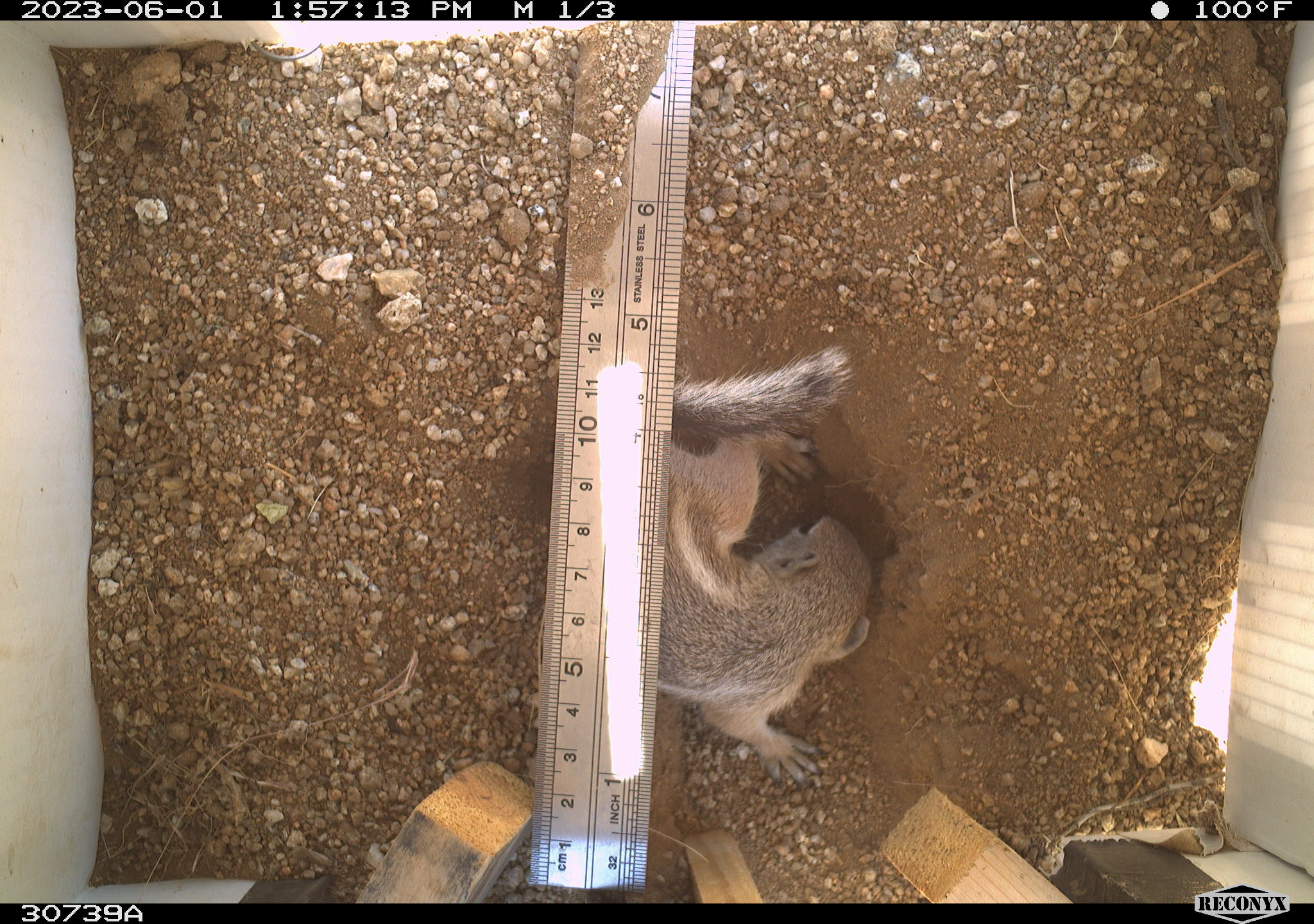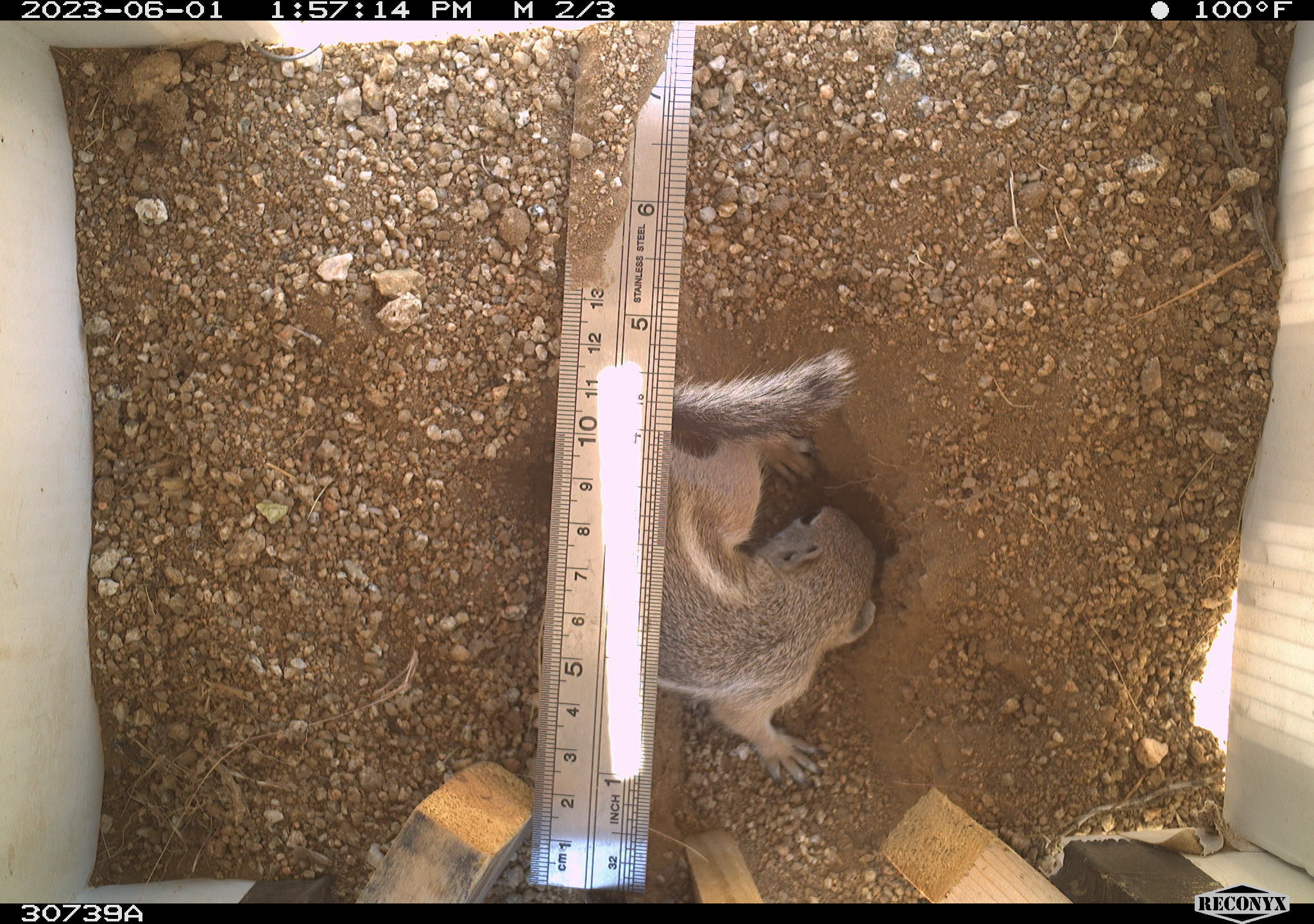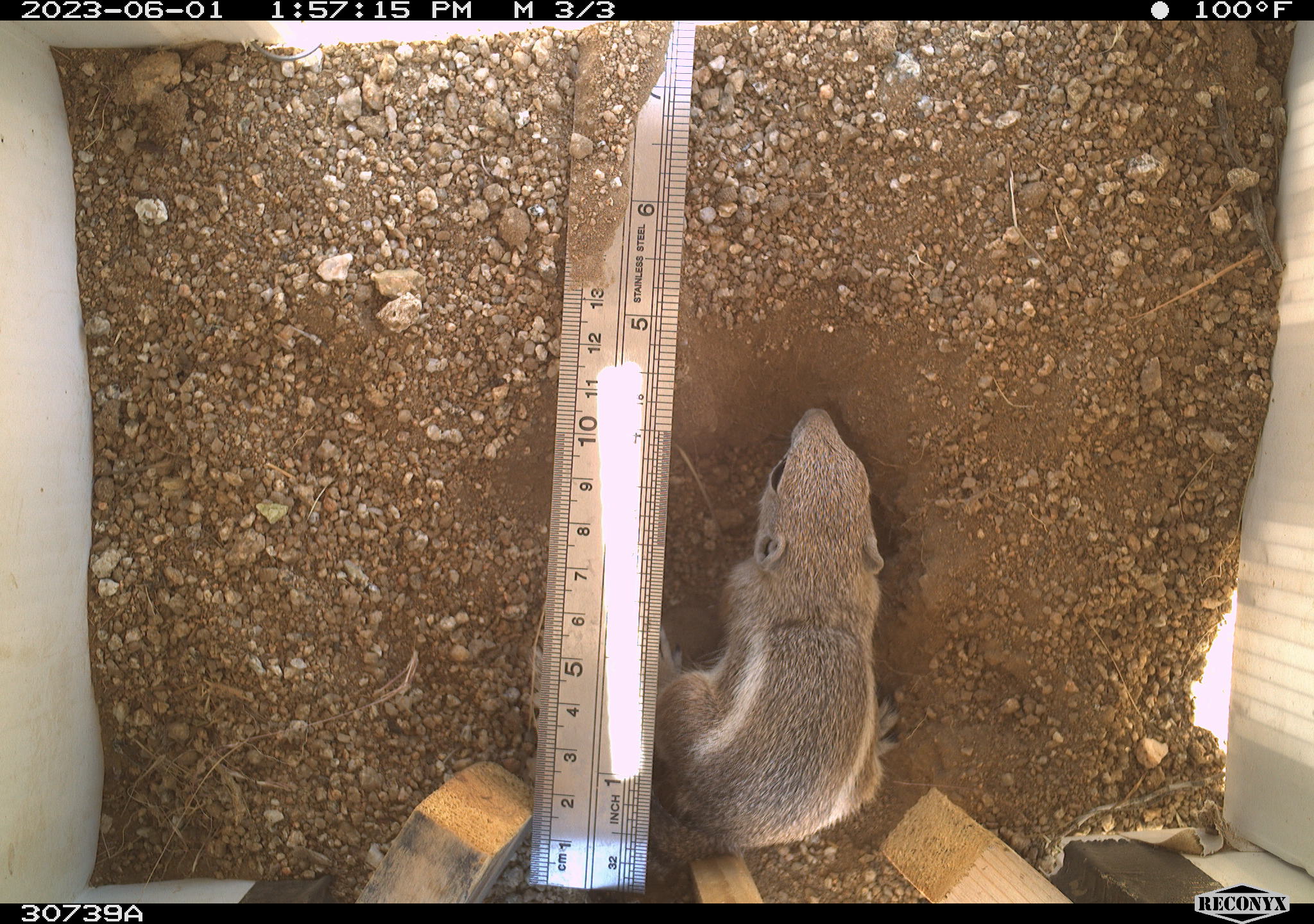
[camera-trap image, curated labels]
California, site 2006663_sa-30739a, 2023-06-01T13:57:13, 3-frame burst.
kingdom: Animalia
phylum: Chordata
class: Mammalia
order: Rodentia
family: Sciuridae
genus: Ammospermophilus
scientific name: Ammospermophilus leucurus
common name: white-tailed antelope squirrel